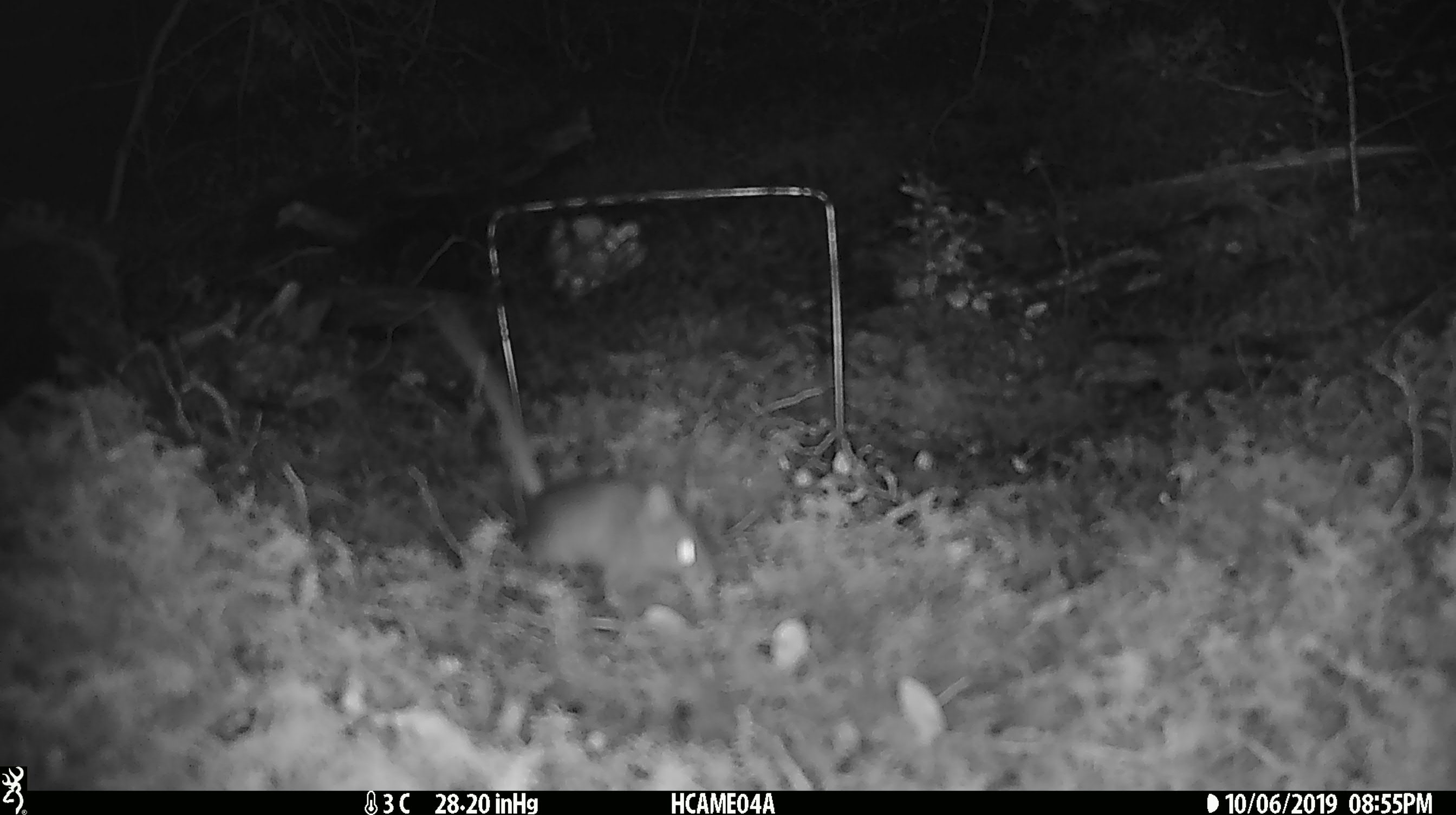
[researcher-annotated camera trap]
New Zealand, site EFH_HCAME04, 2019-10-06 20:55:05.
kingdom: Animalia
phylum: Chordata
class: Mammalia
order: Rodentia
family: Muridae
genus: Mus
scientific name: Mus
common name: mouse